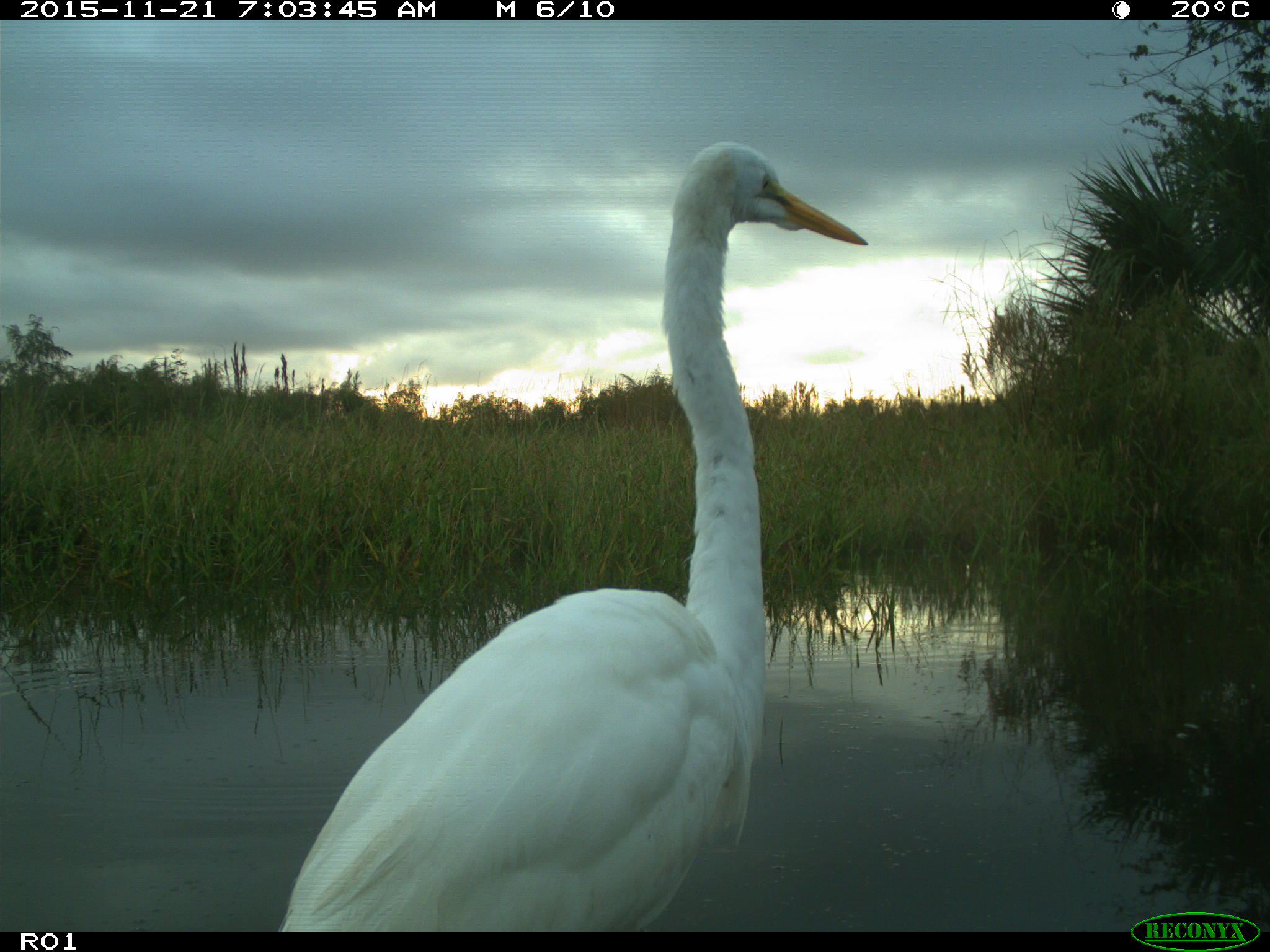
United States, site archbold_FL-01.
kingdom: Animalia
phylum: Chordata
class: Aves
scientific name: Aves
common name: birds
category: unidentified bird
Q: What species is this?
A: Unidentified bird (birds) (Aves).